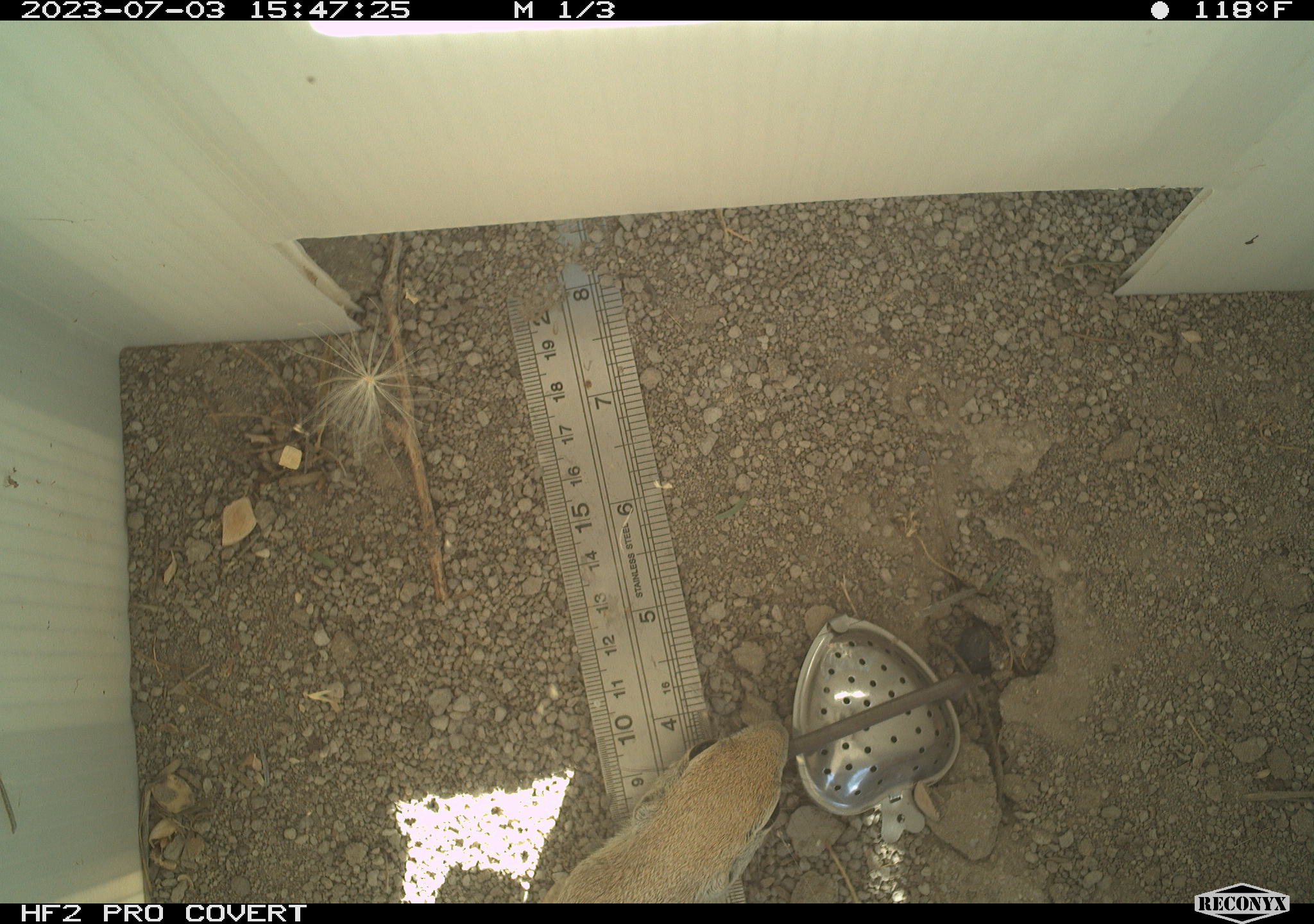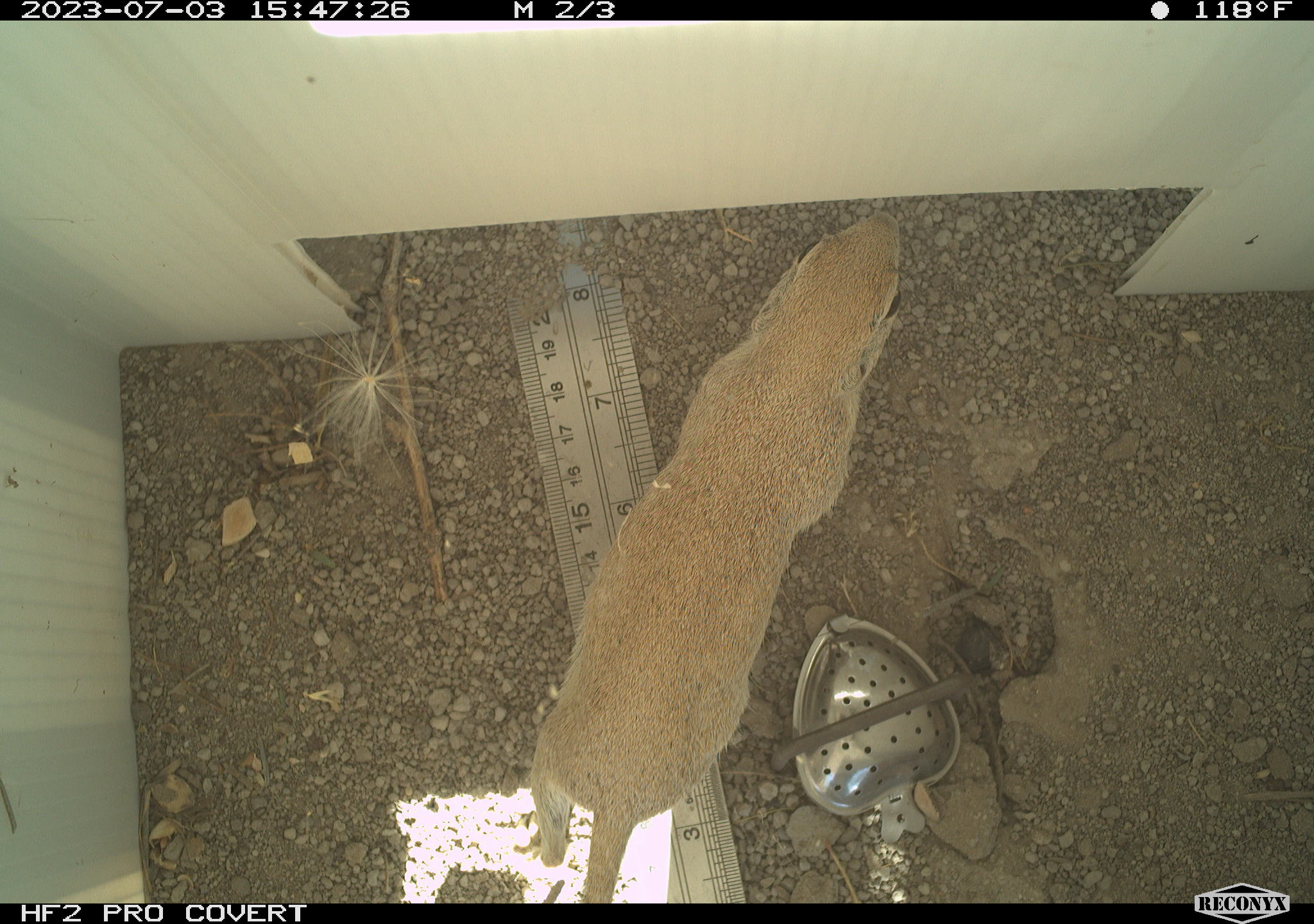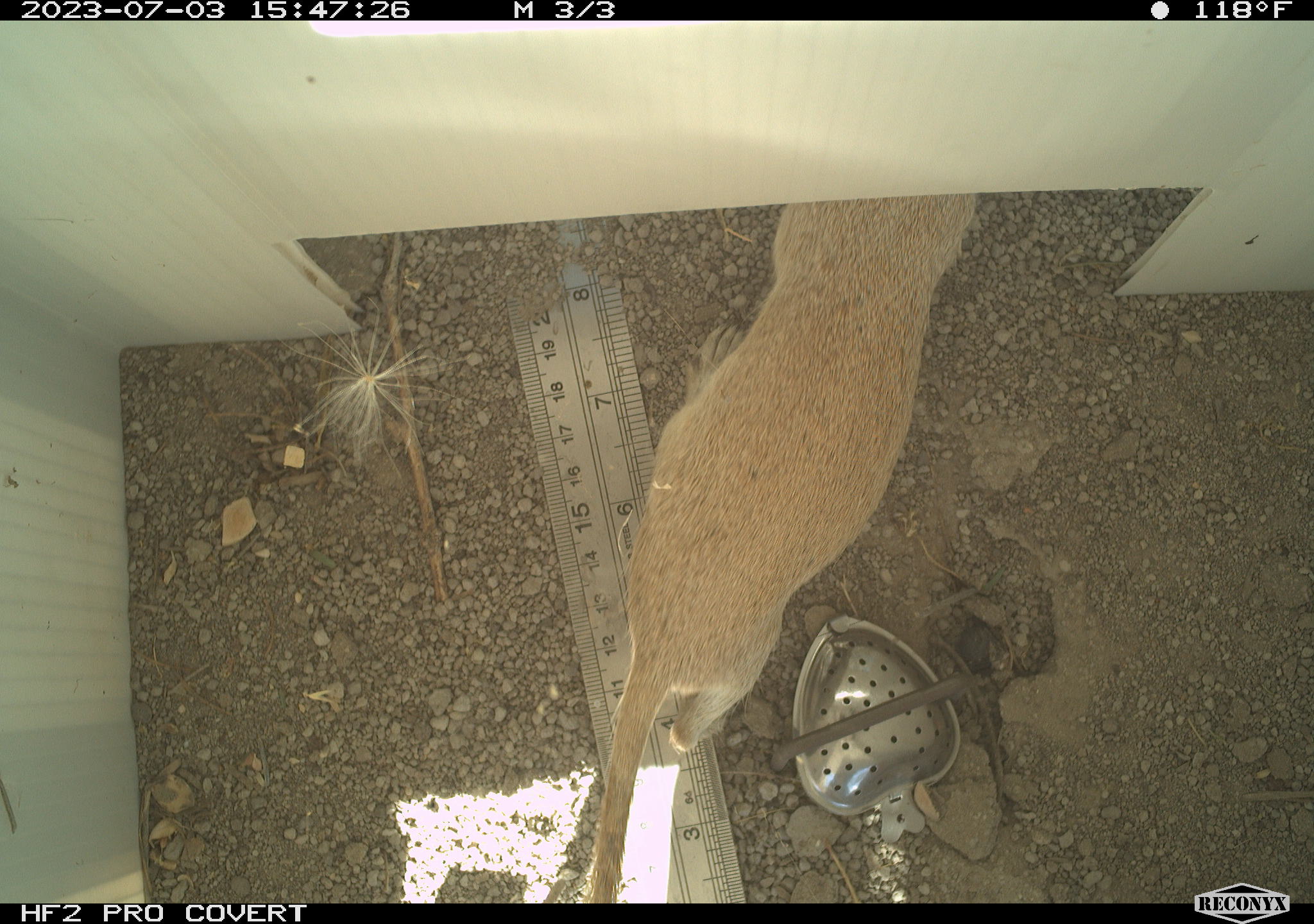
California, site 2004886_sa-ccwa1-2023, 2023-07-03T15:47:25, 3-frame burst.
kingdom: Animalia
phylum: Chordata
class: Mammalia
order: Rodentia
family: Sciuridae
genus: Xerospermophilus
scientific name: Xerospermophilus tereticaudus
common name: round-tailed ground squirrel